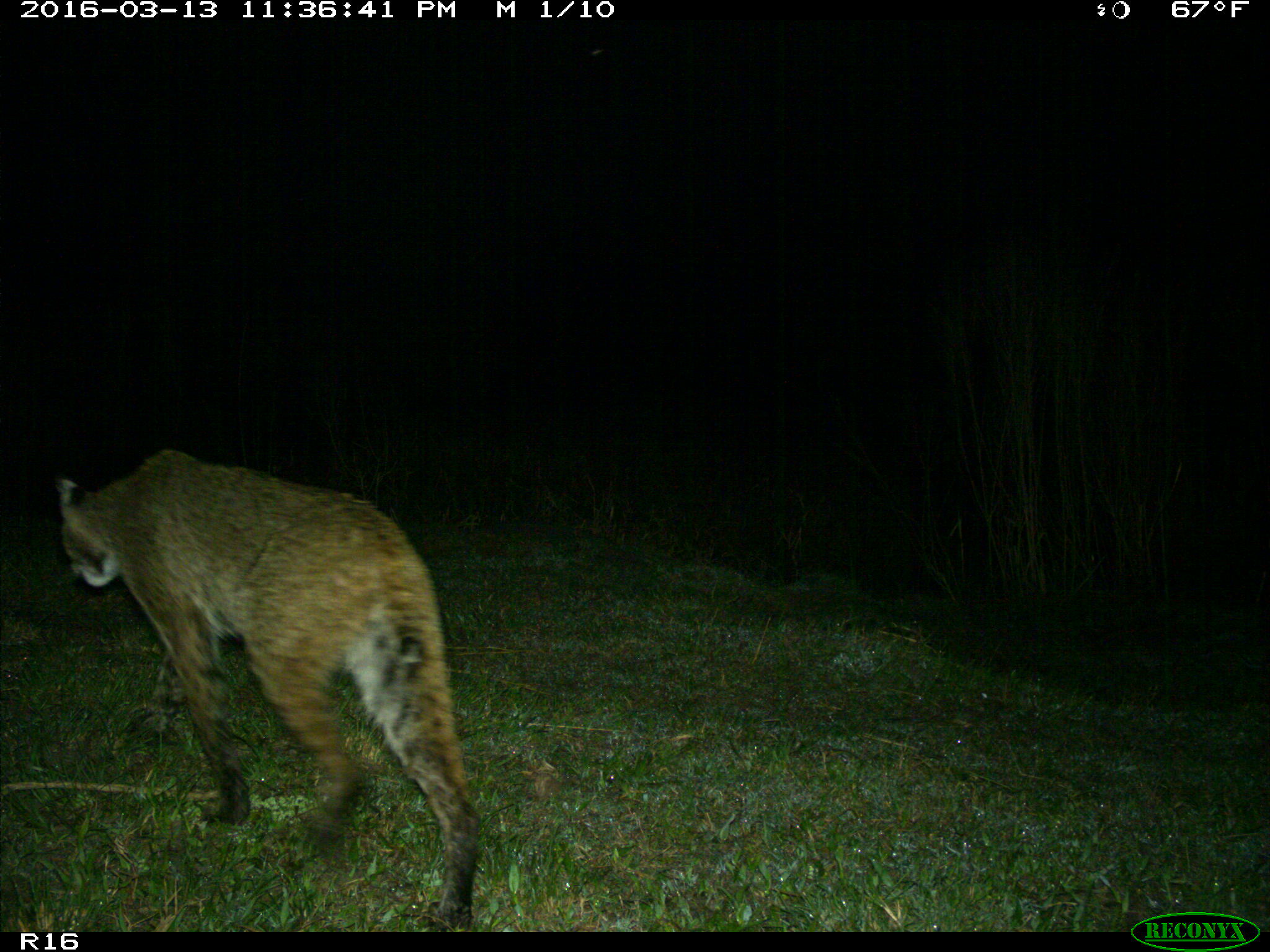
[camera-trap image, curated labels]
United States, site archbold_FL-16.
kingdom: Animalia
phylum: Chordata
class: Mammalia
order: Carnivora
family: Felidae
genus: Lynx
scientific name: Lynx rufus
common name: bobcat